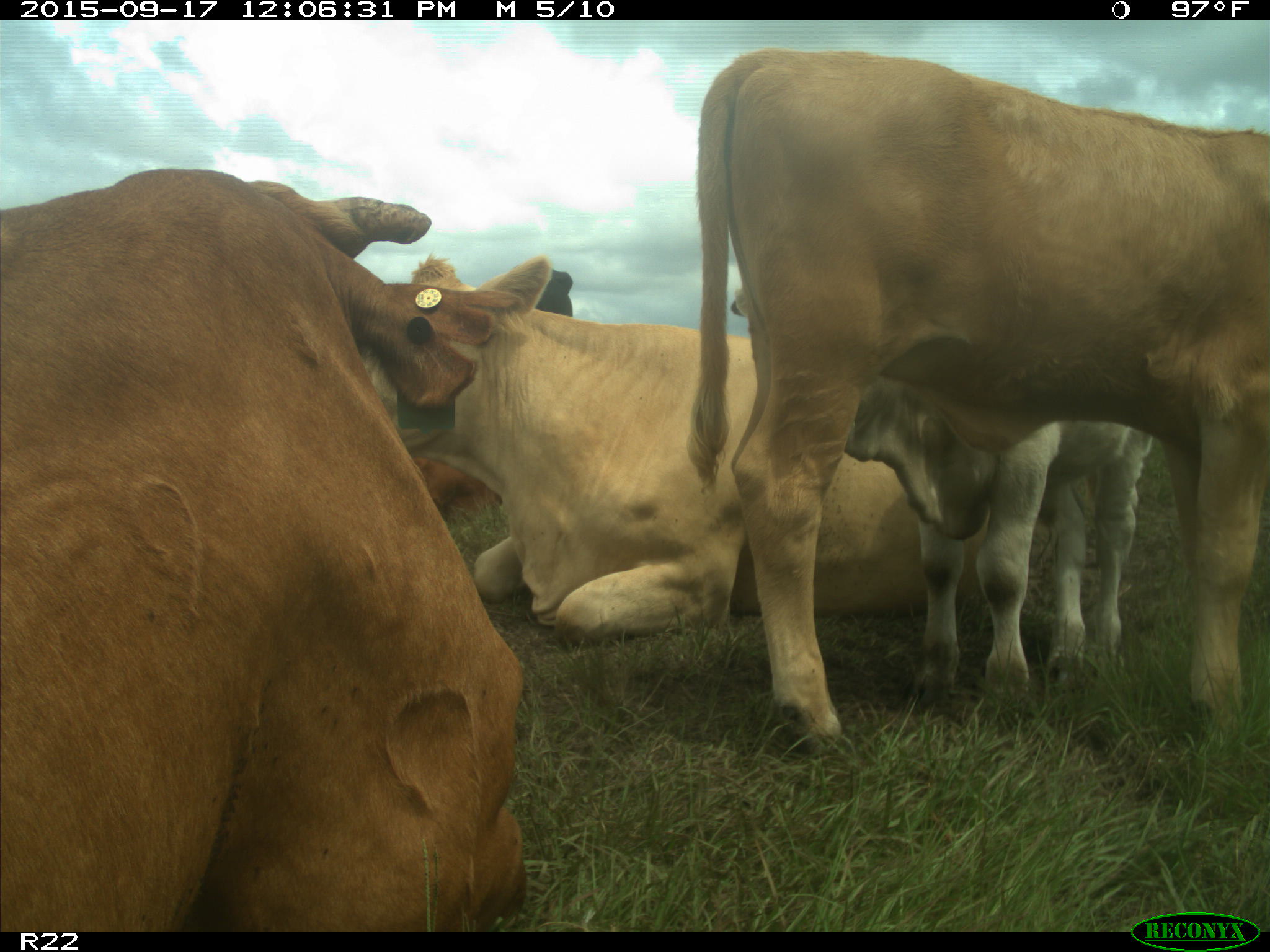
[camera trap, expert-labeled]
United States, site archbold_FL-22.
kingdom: Animalia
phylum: Chordata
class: Mammalia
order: Artiodactyla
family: Bovidae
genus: Bos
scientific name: Bos taurus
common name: domestic cow